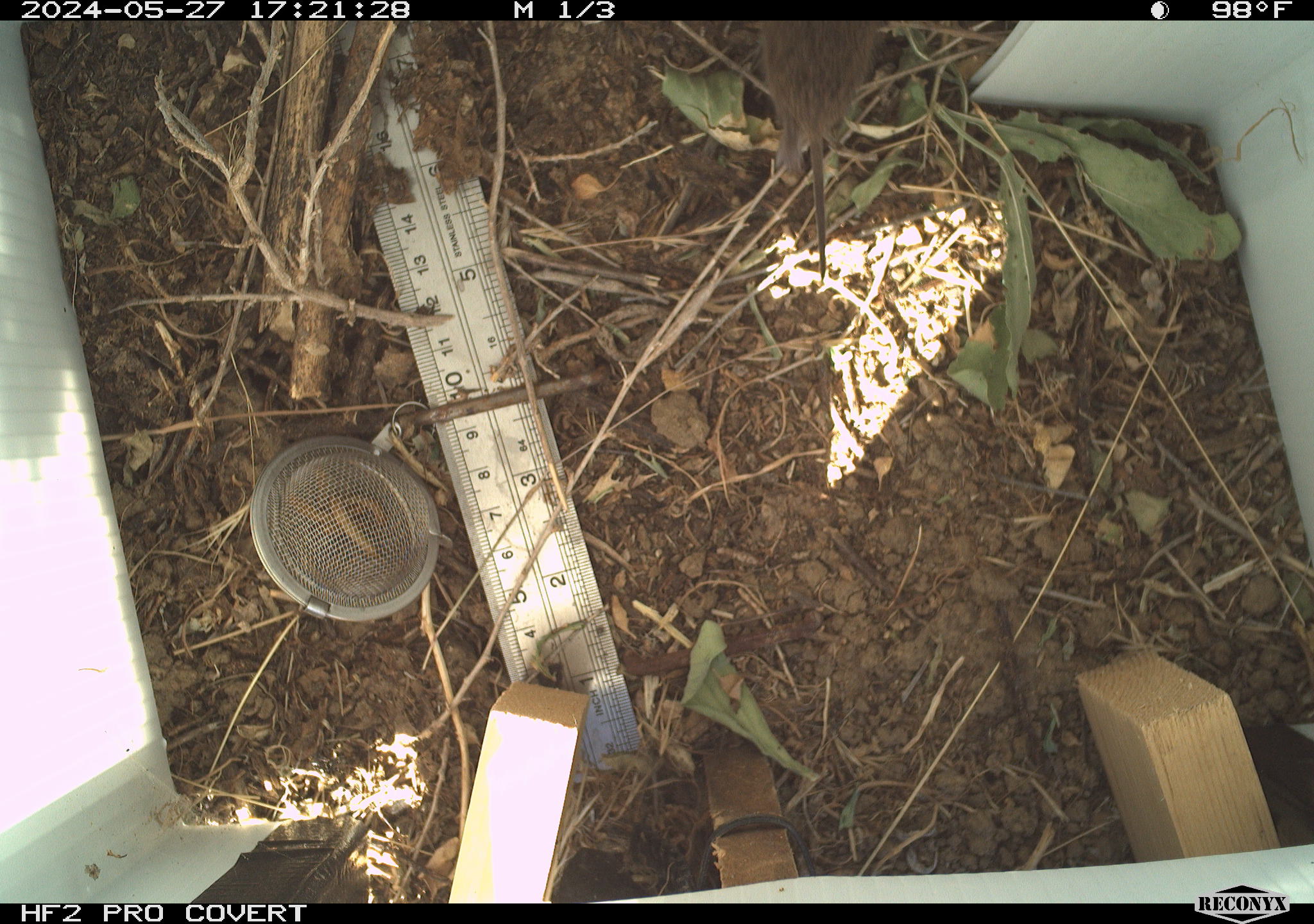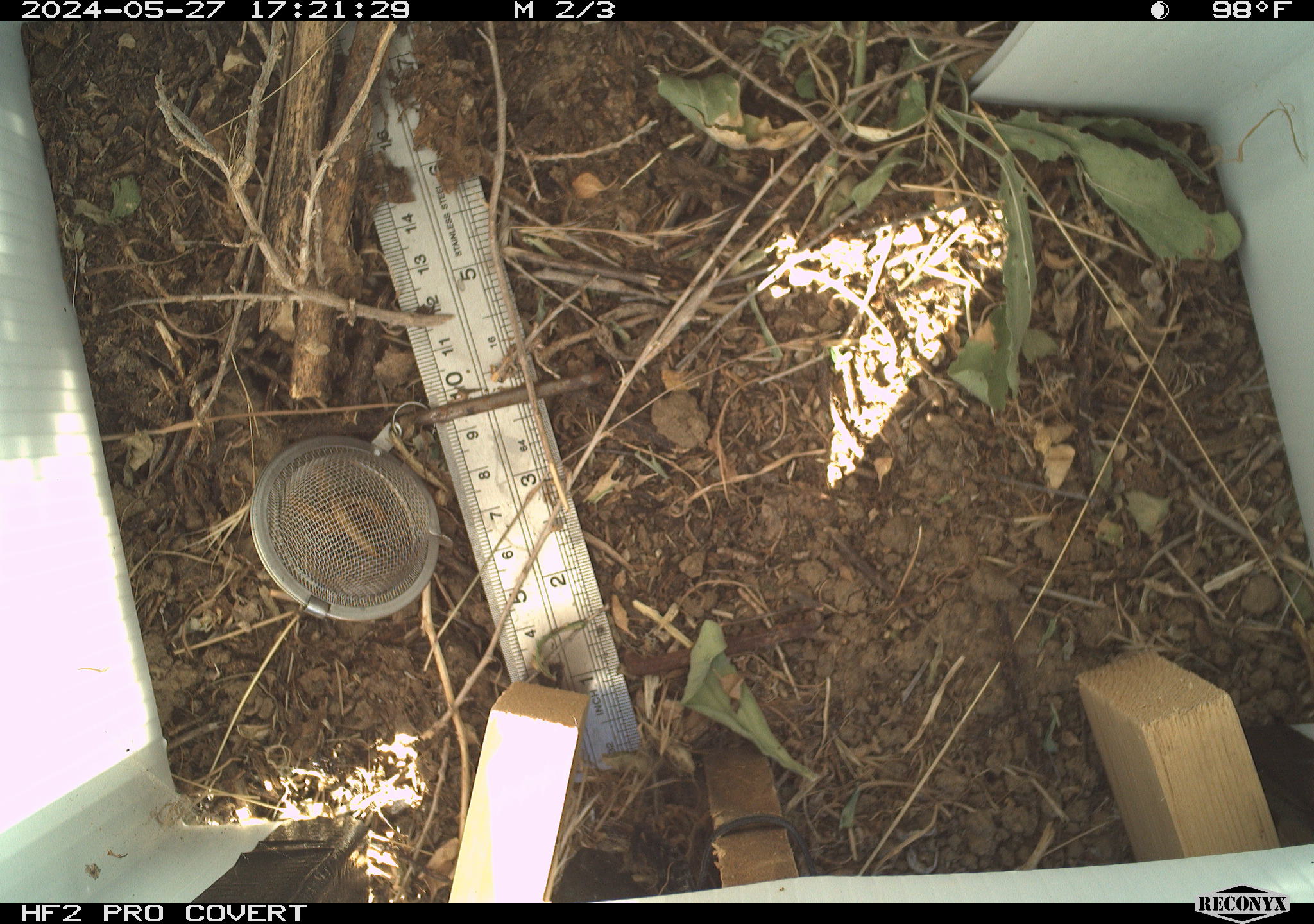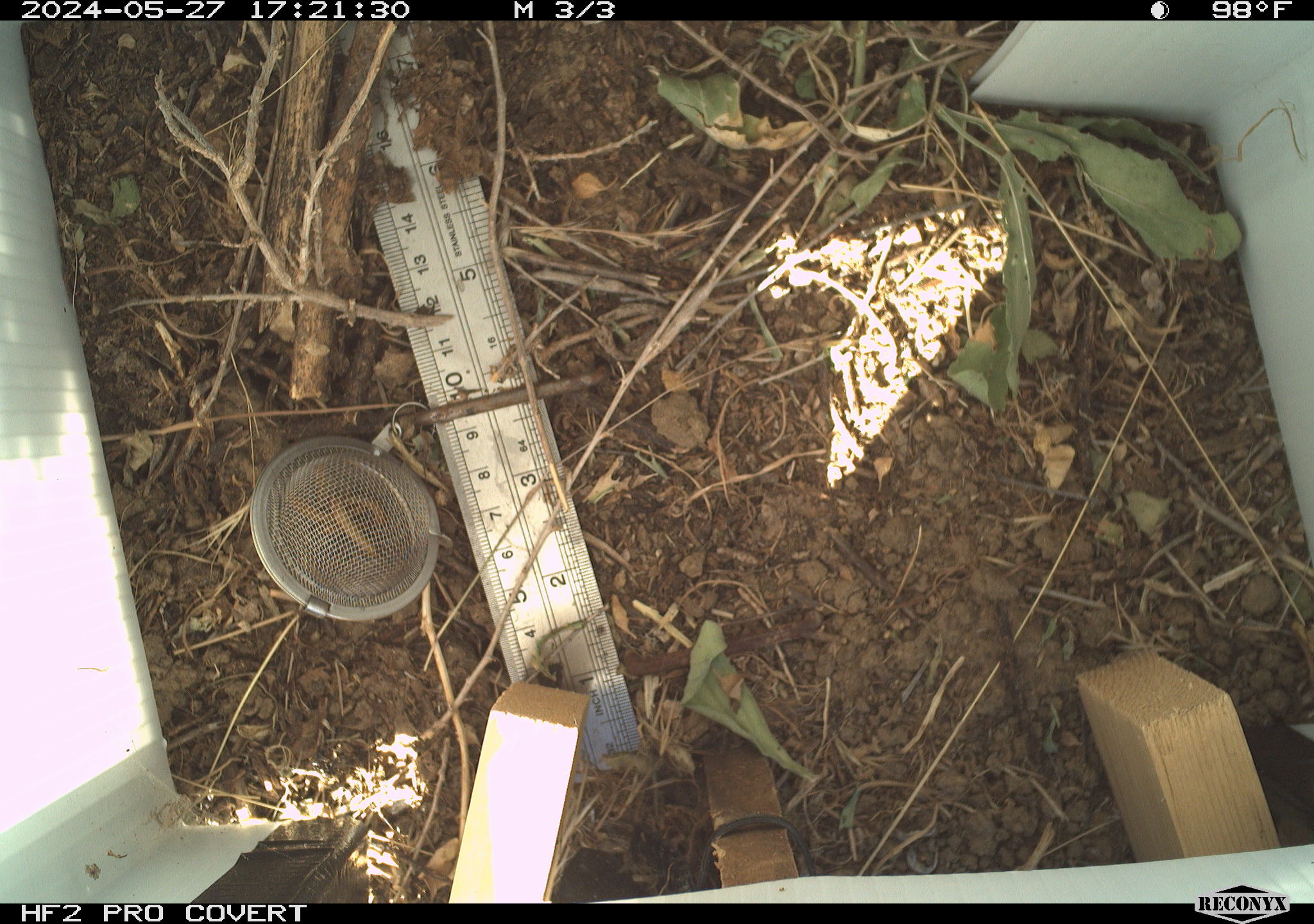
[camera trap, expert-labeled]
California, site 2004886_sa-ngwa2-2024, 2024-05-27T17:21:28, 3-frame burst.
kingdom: Animalia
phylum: Chordata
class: Mammalia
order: Rodentia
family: Cricetidae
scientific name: Arvicolinae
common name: voles, lemmings, and muskrats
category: arvicolinae subfamily